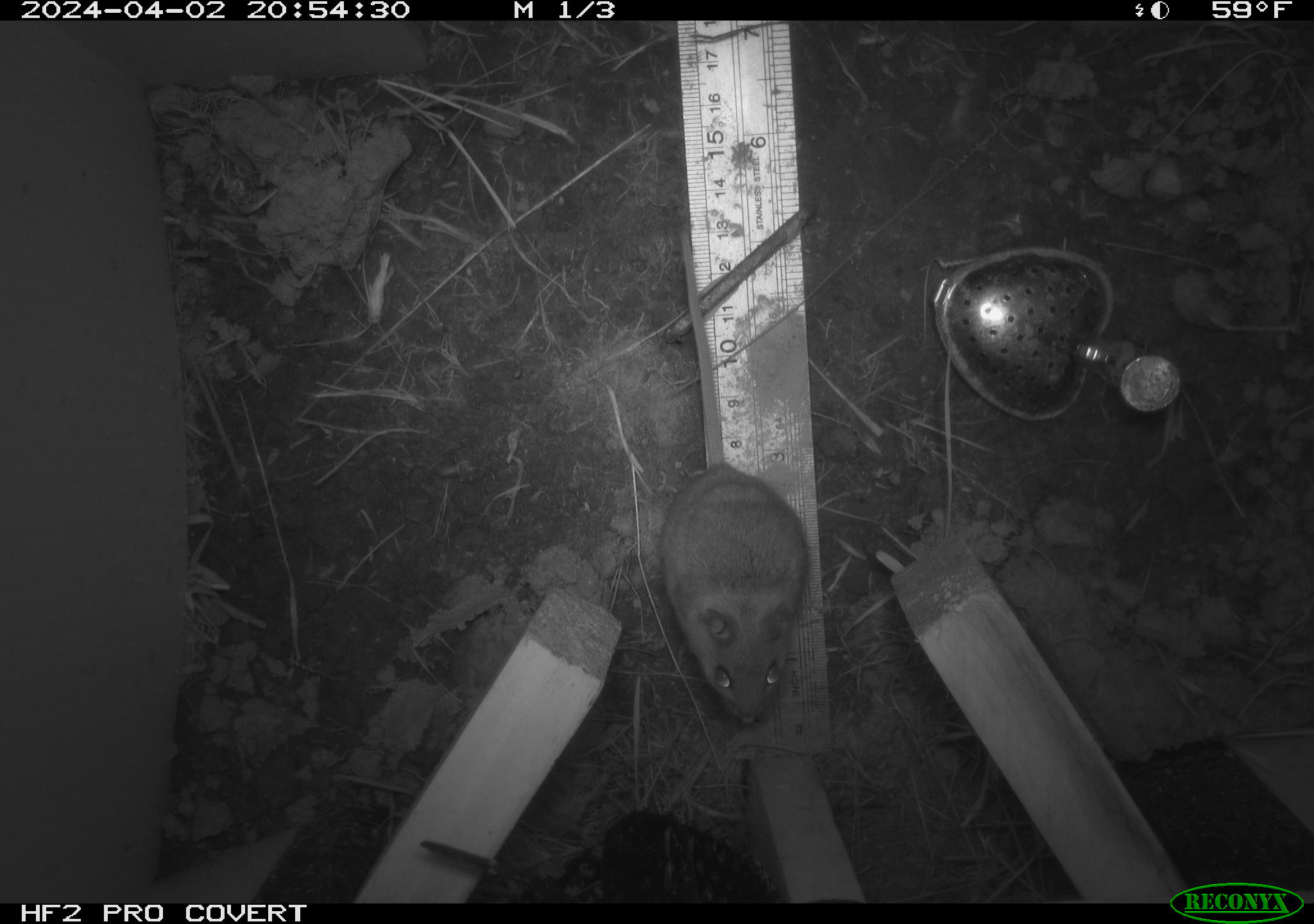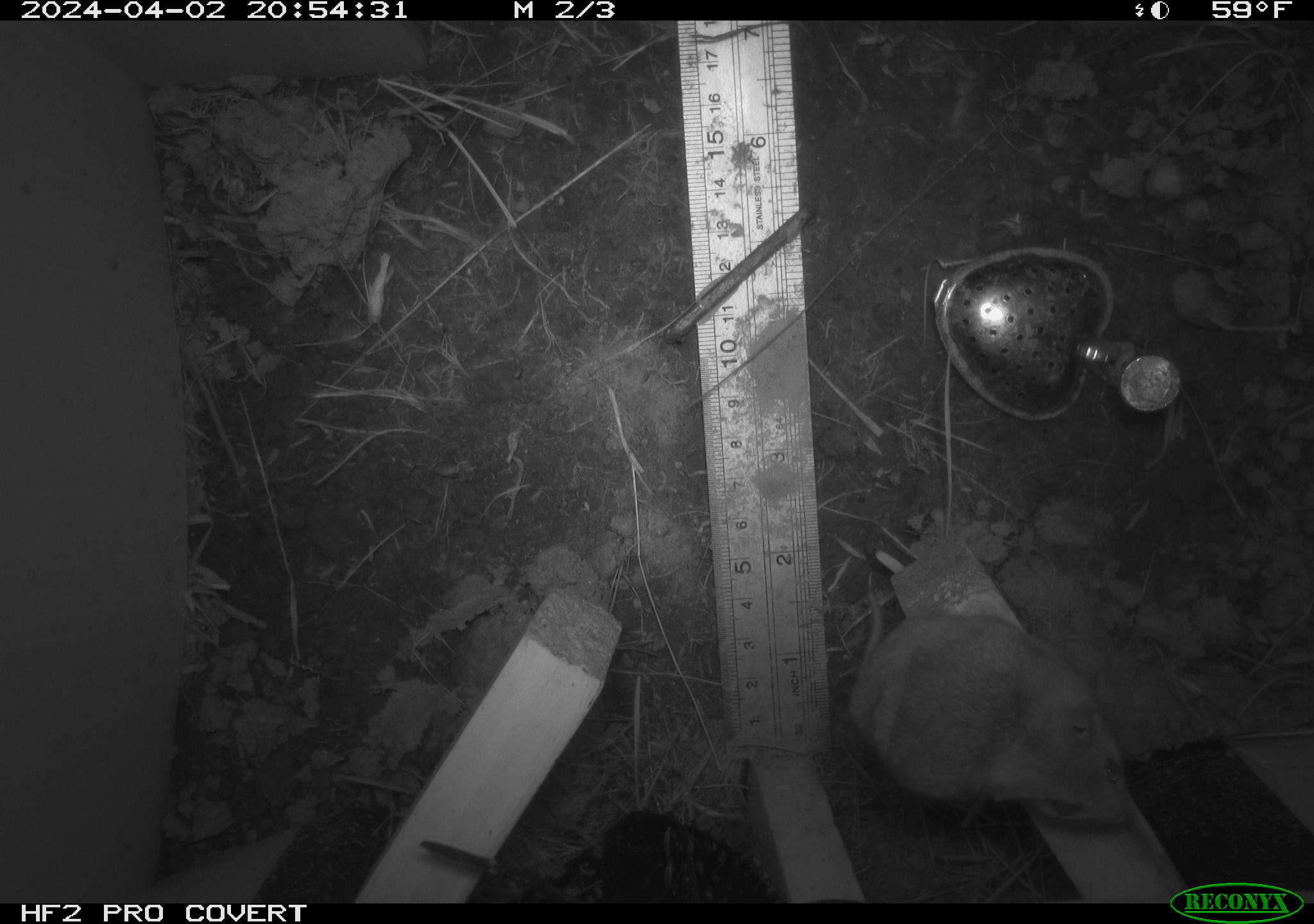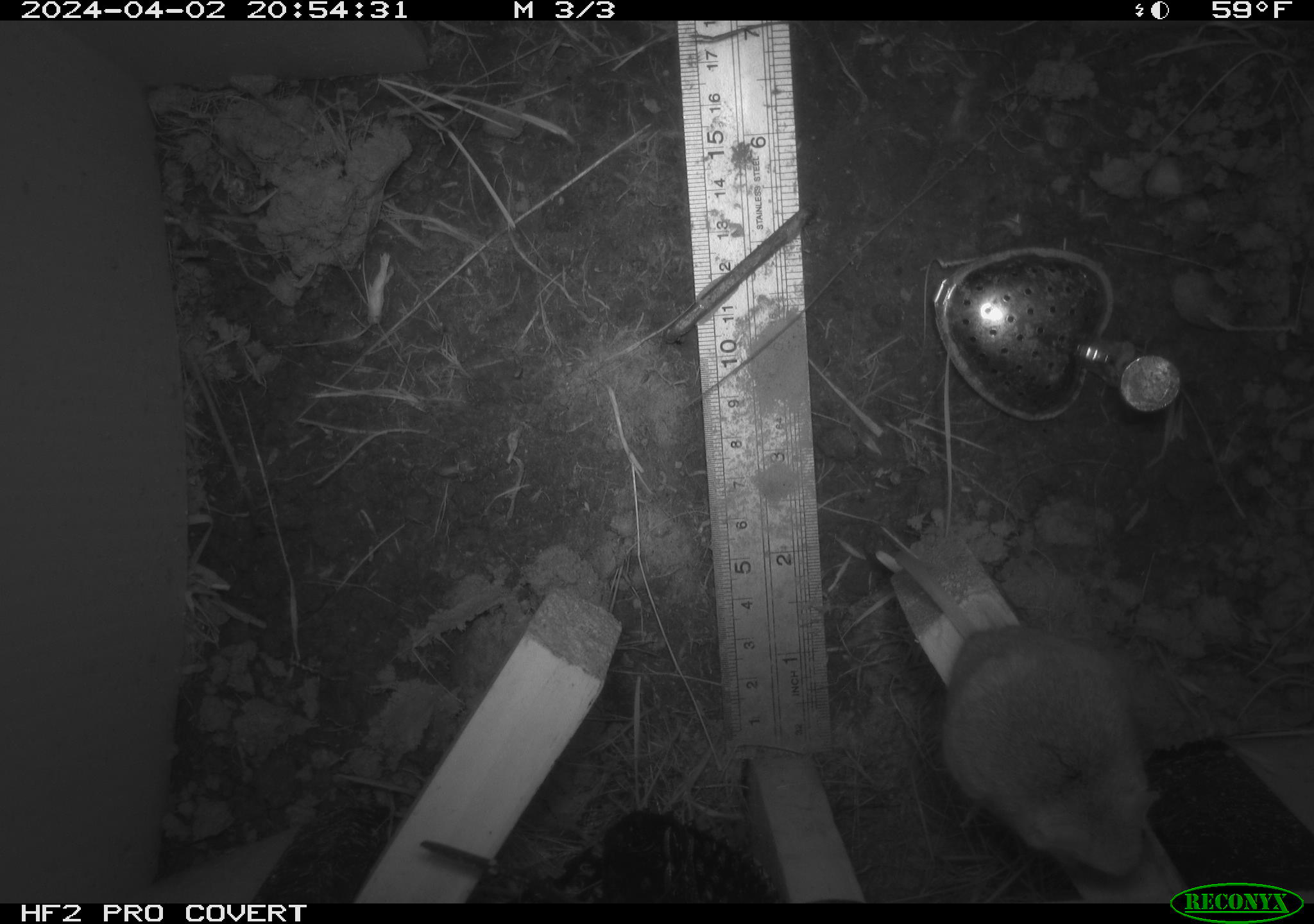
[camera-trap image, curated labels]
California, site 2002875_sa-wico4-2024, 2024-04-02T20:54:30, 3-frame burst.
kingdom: Animalia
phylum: Chordata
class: Mammalia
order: Rodentia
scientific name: Rodentia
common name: rodent